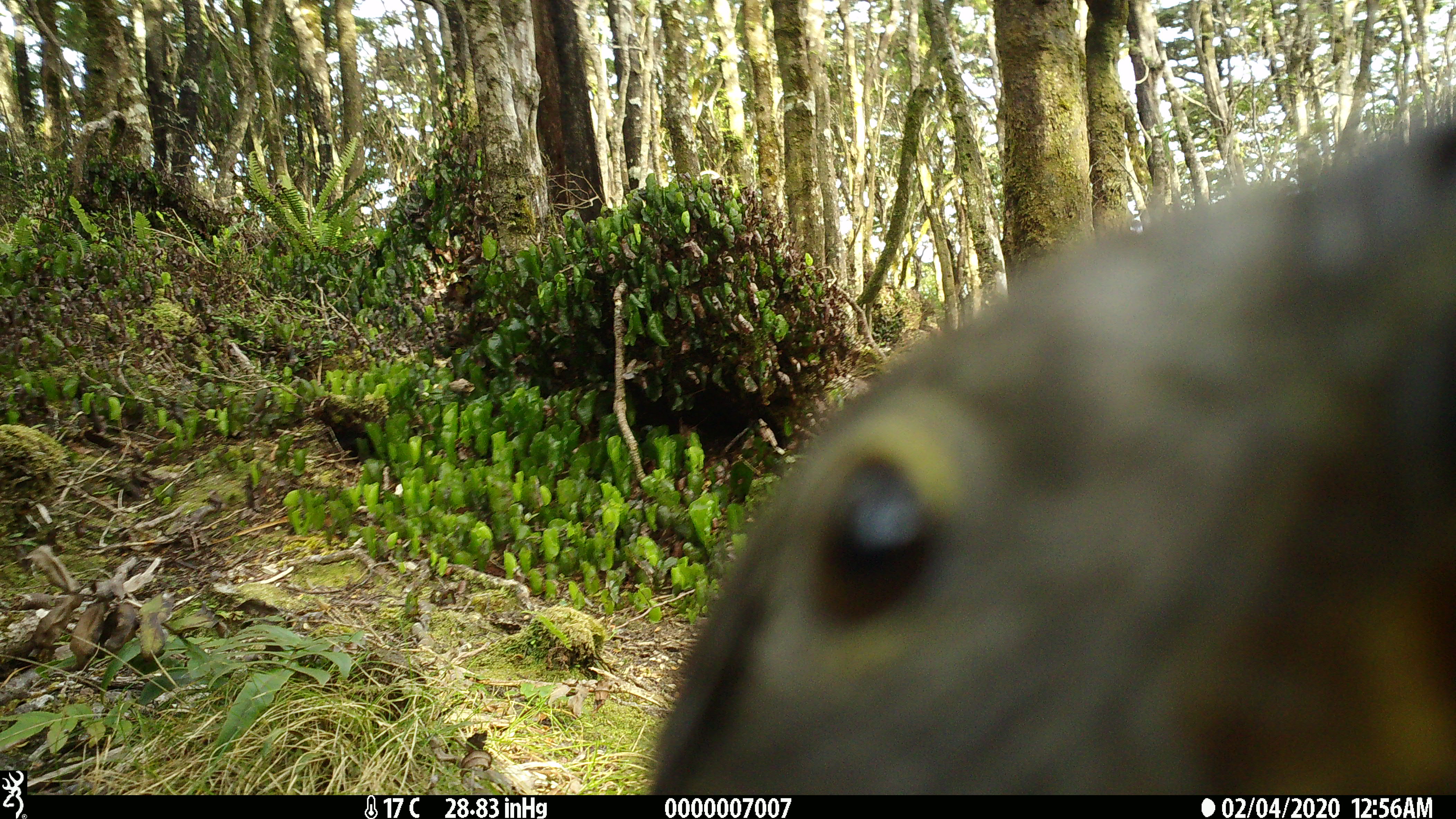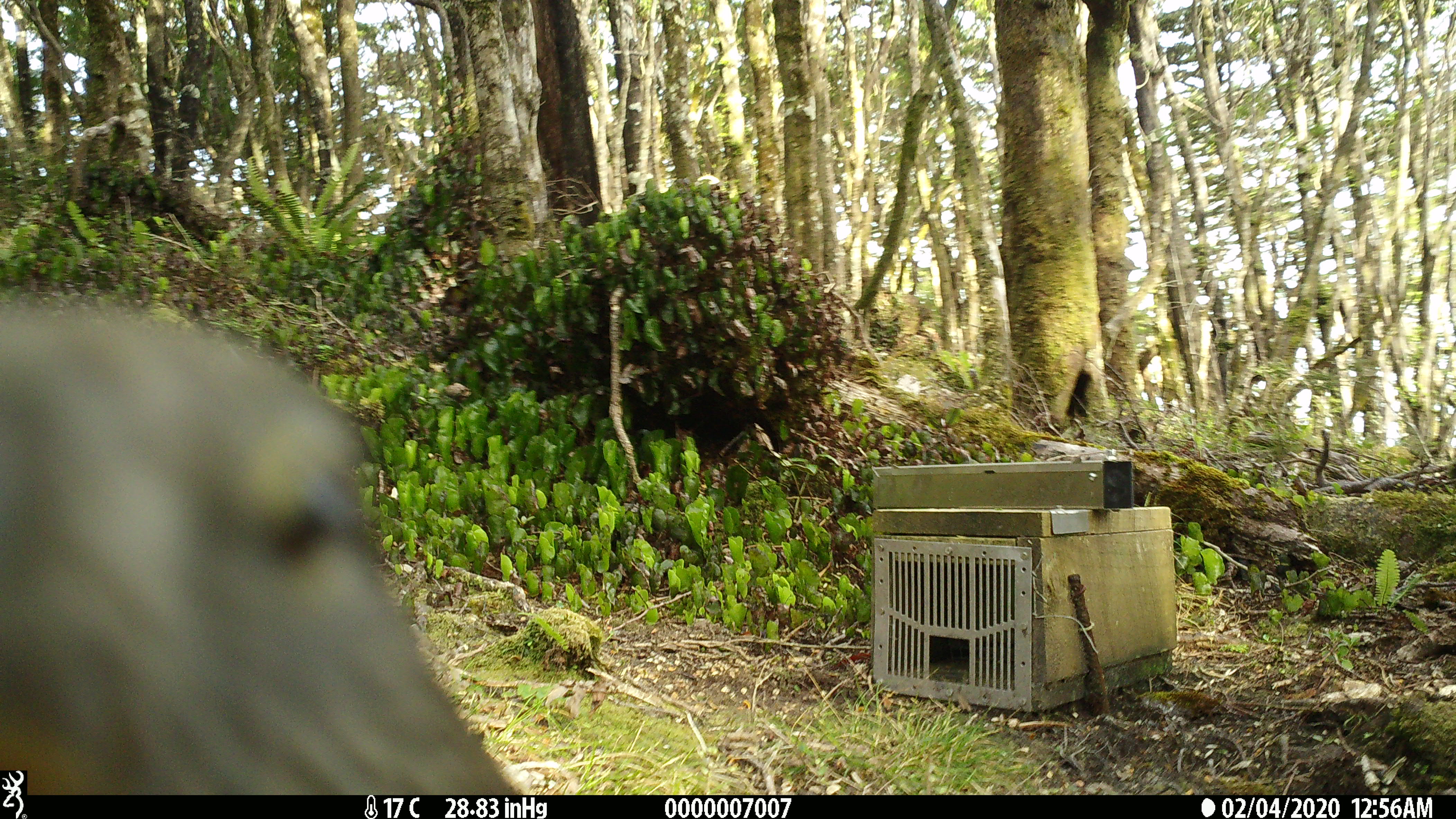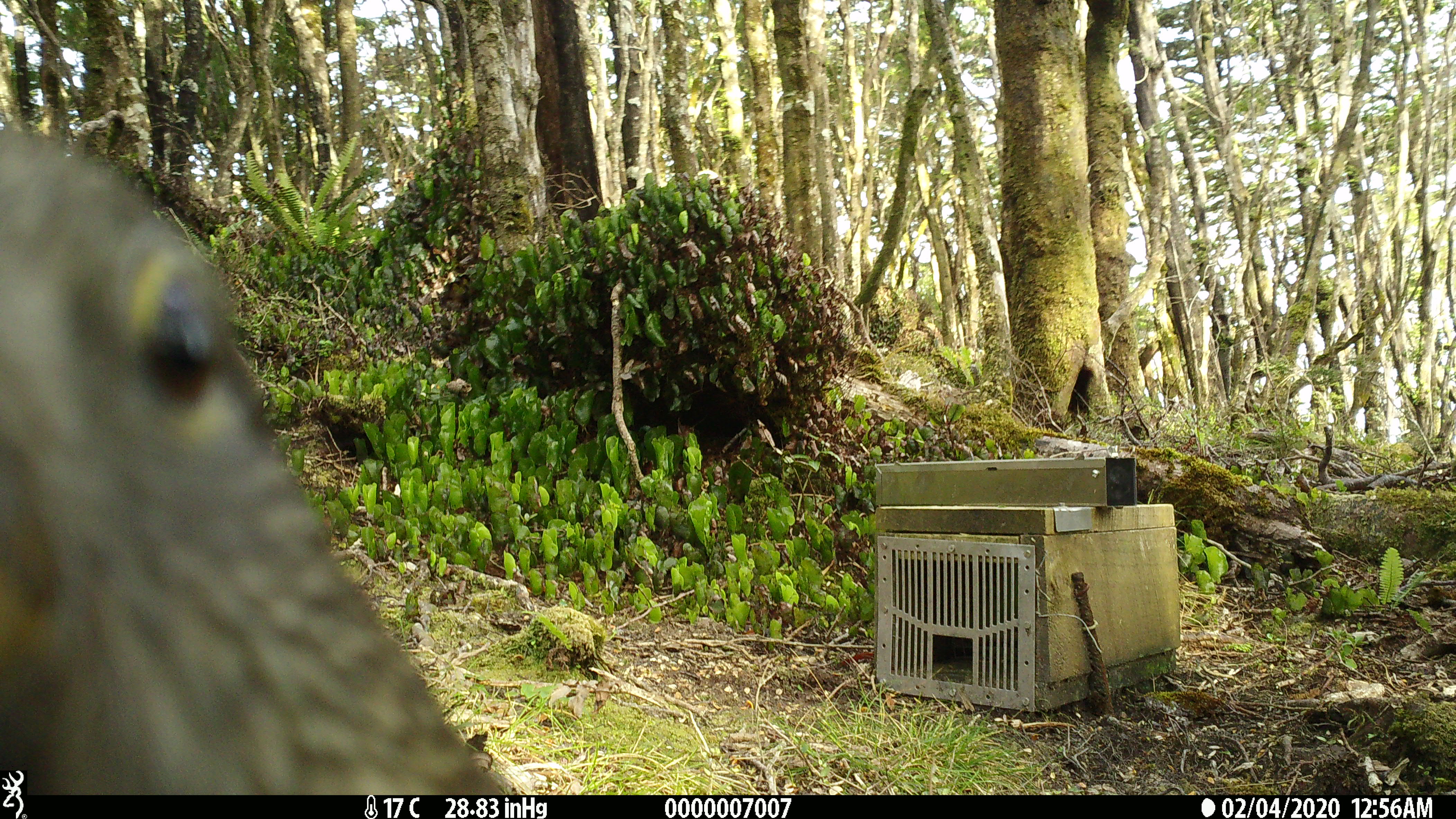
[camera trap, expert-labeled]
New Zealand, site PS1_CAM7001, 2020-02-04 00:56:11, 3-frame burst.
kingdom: Animalia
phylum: Chordata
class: Aves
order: Psittaciformes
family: Strigopidae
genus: Nestor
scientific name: Nestor notabilis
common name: kea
Kea (Nestor notabilis).